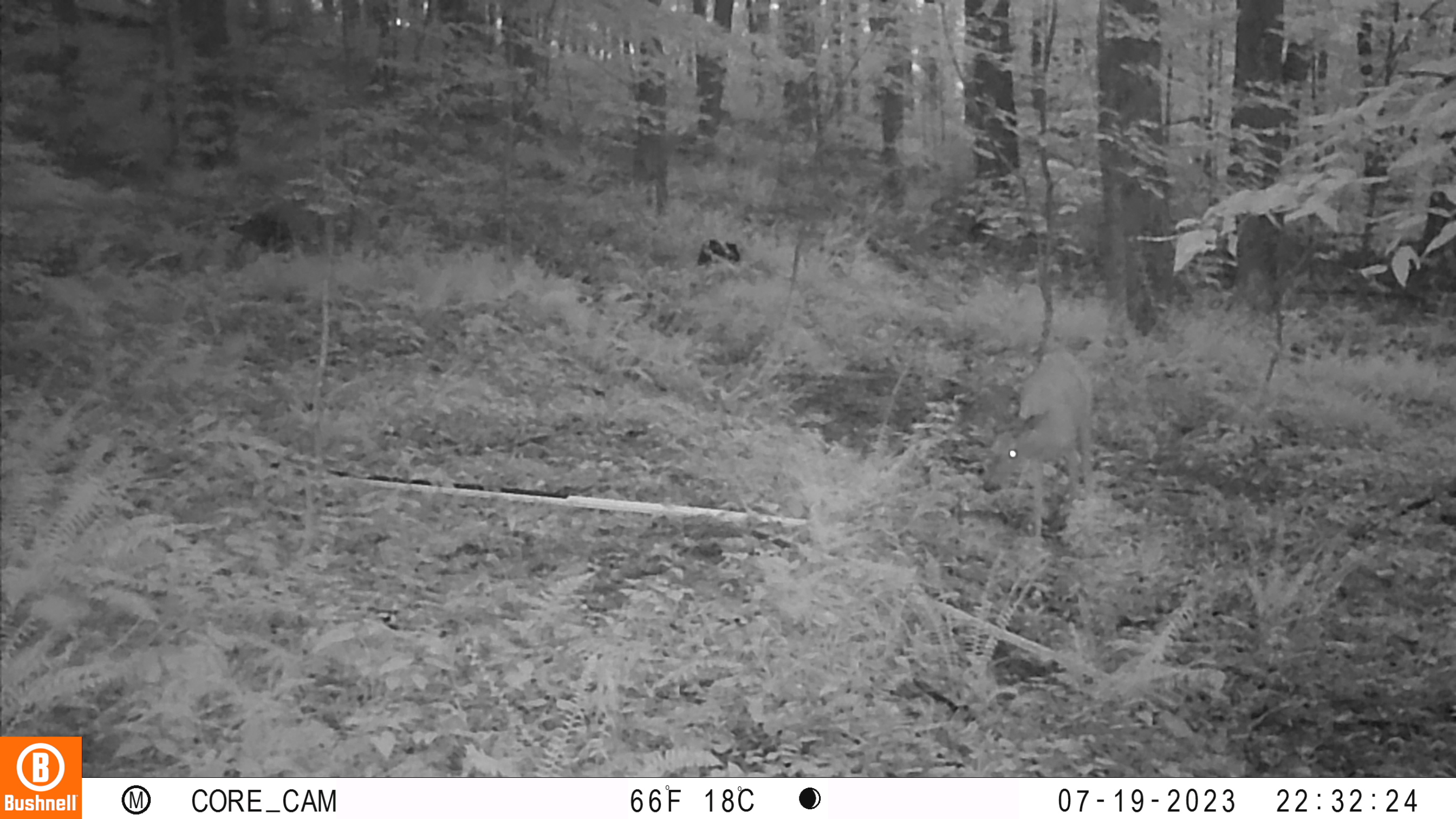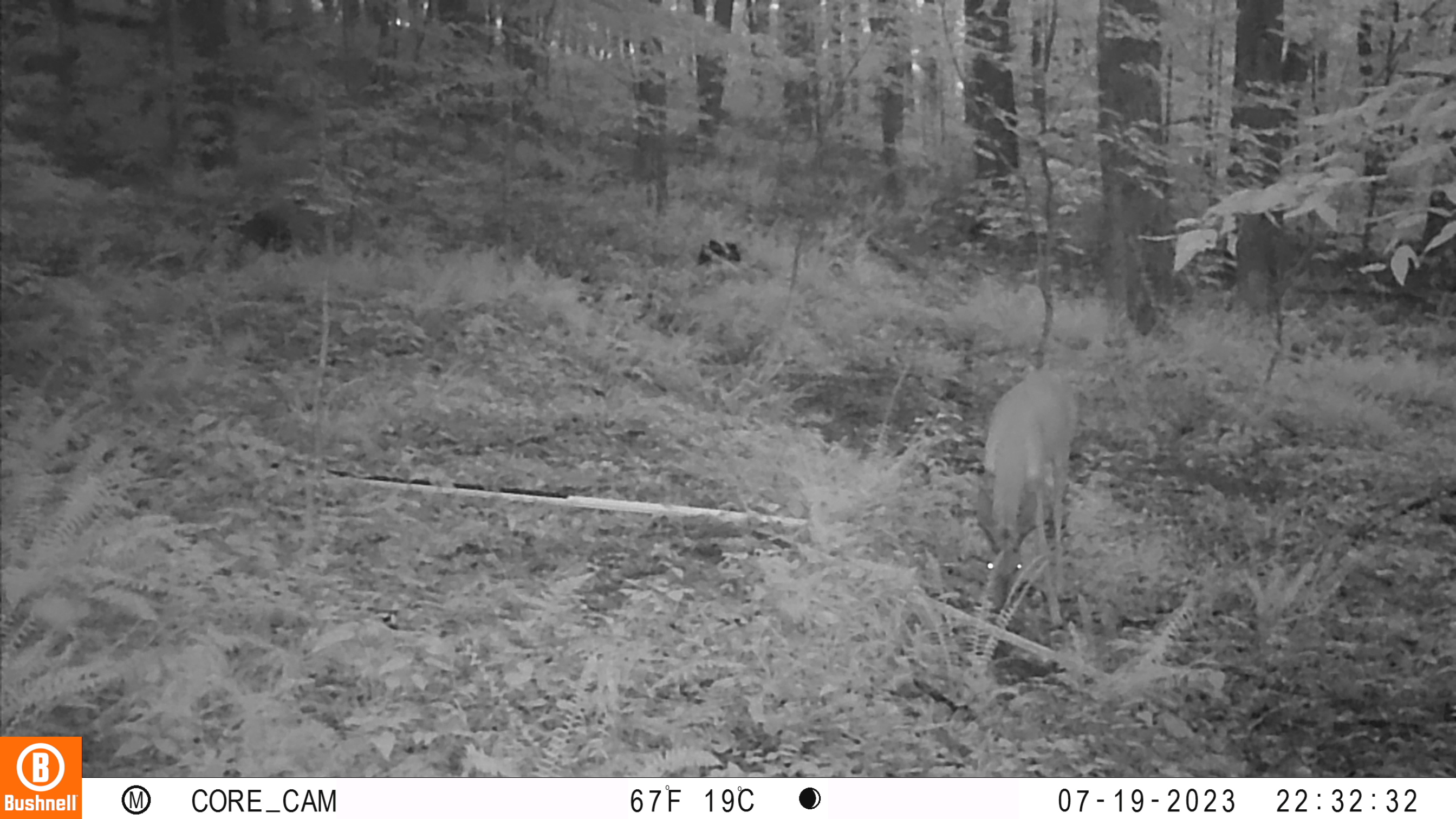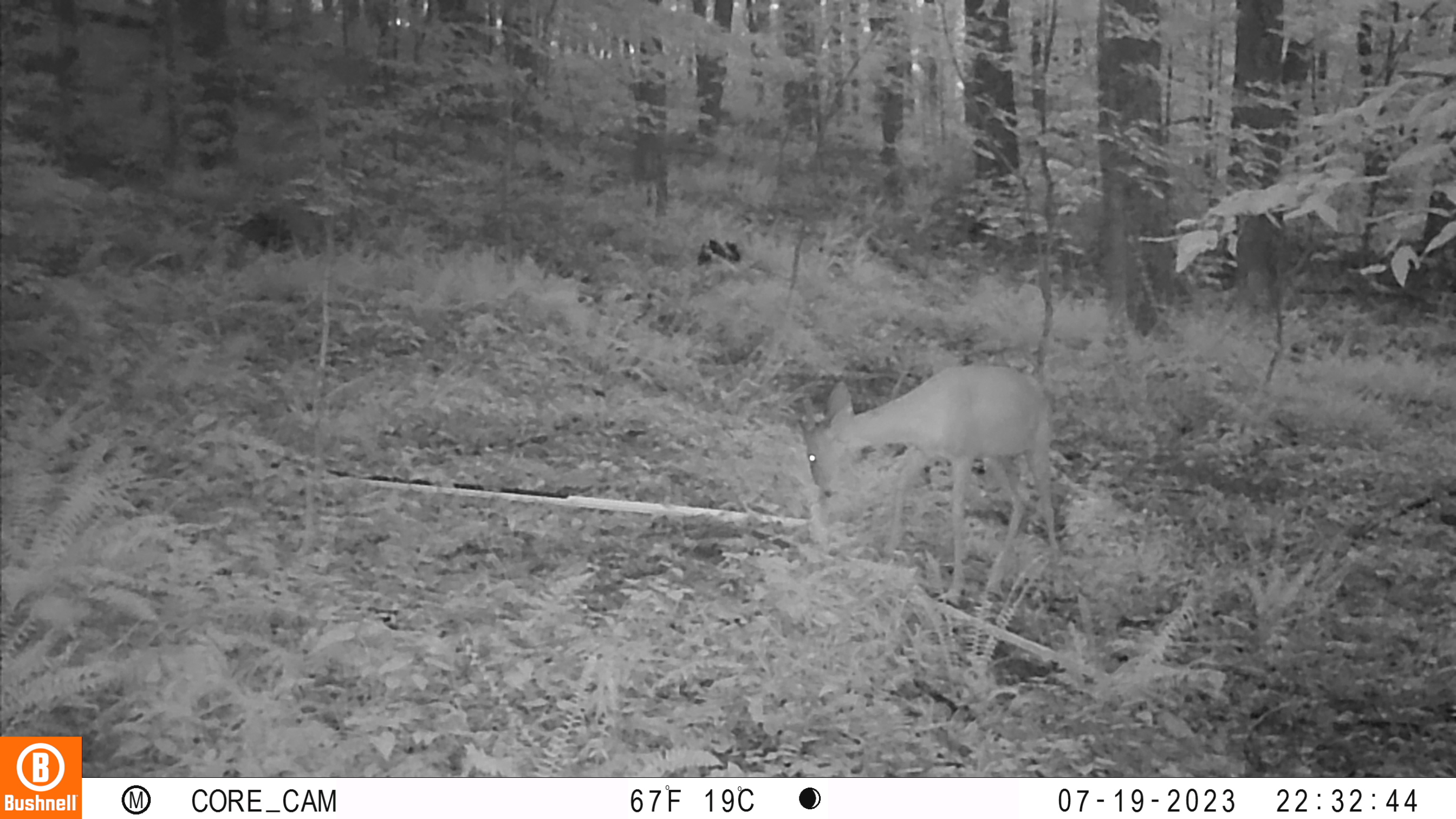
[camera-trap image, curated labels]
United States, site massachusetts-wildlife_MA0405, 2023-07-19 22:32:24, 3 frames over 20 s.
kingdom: Animalia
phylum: Chordata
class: Mammalia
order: Artiodactyla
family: Cervidae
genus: Odocoileus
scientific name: Odocoileus virginianus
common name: white-tailed deer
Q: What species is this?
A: White-tailed deer (Odocoileus virginianus).